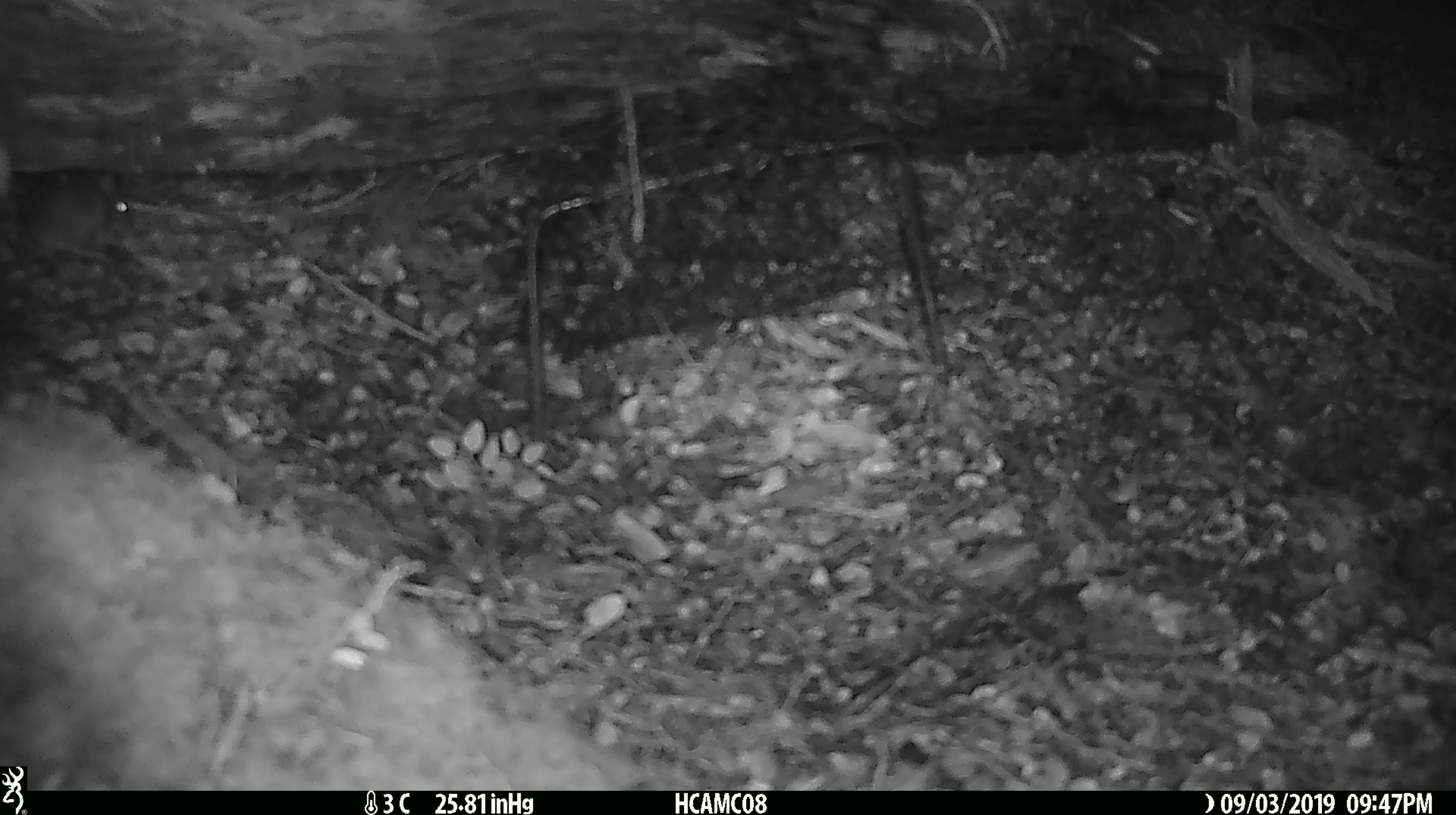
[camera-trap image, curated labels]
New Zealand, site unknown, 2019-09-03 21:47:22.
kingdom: Animalia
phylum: Chordata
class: Mammalia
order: Rodentia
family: Muridae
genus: Mus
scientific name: Mus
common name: mouse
Mouse (Mus).